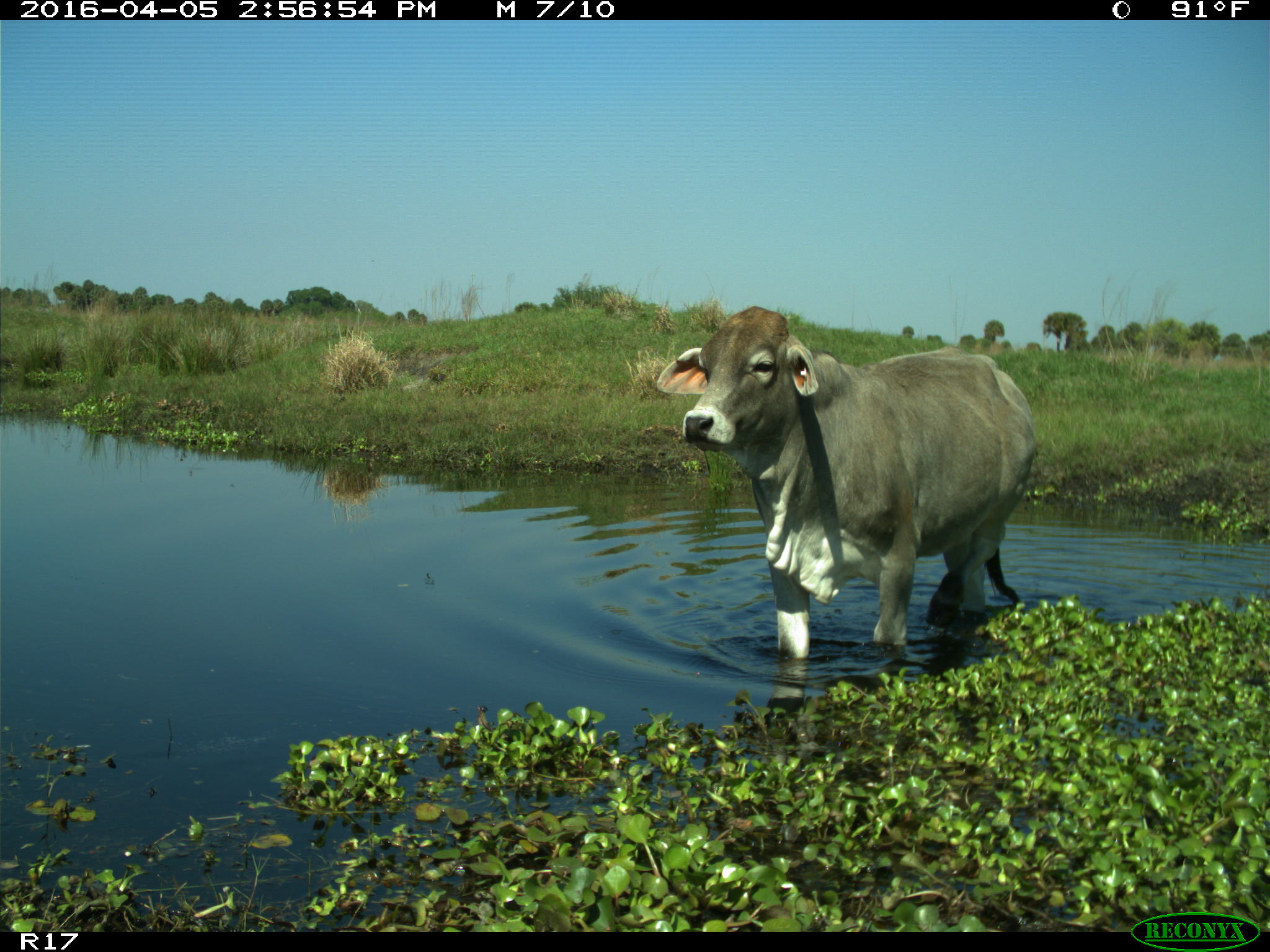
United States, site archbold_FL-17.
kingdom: Animalia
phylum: Chordata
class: Mammalia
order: Artiodactyla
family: Bovidae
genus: Bos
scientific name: Bos taurus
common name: domestic cow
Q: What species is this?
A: Bos taurus (domestic cow).